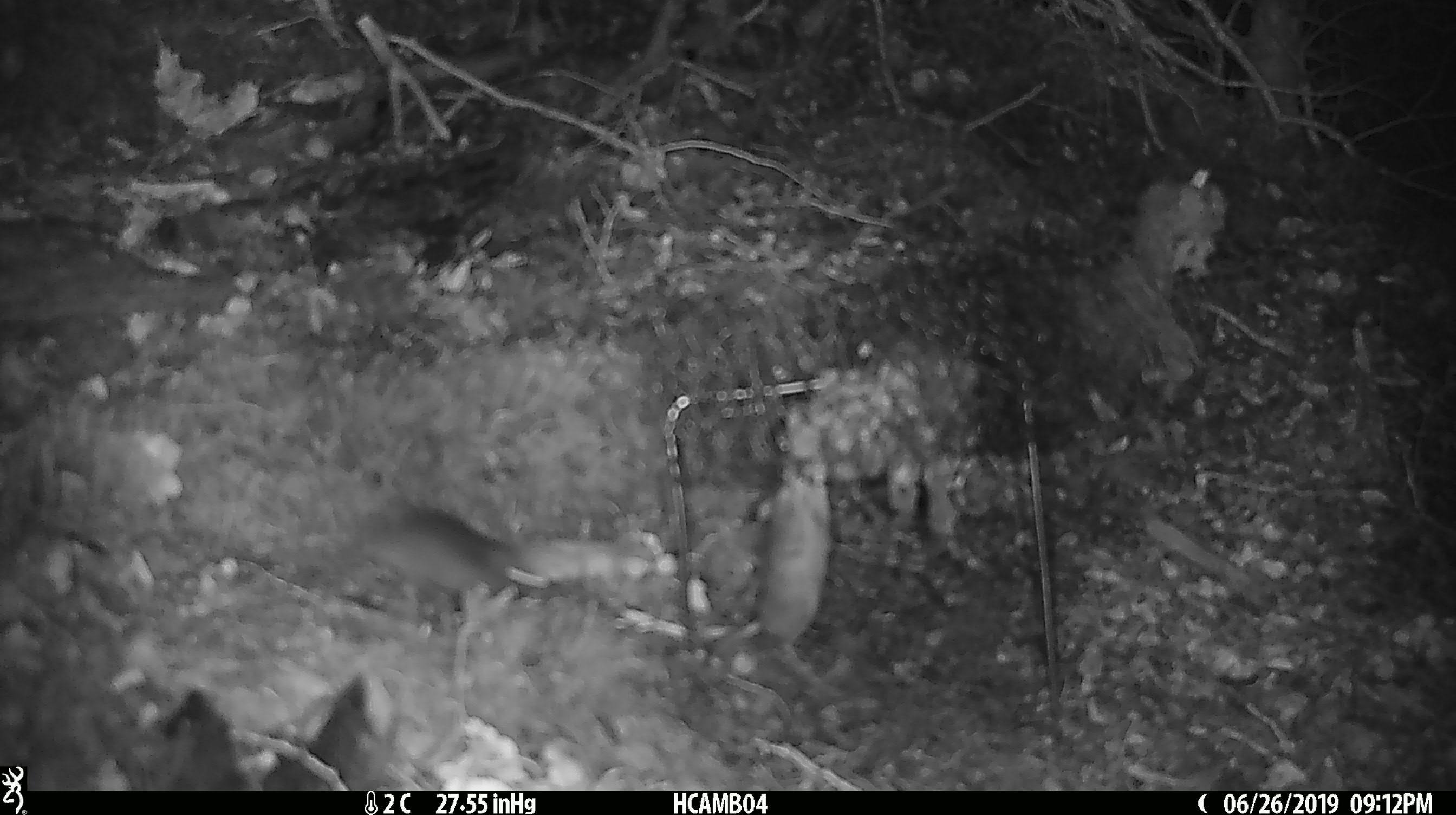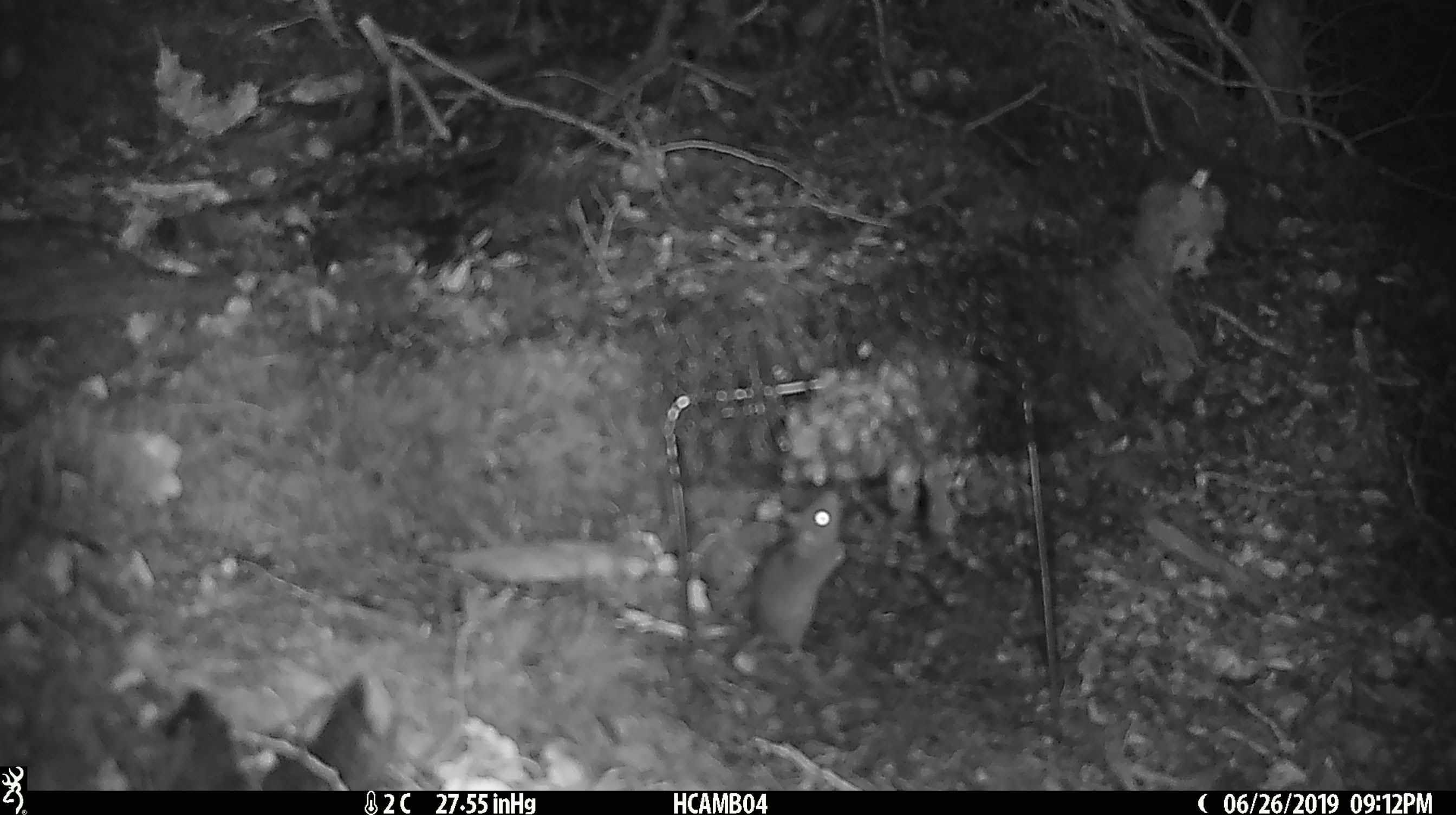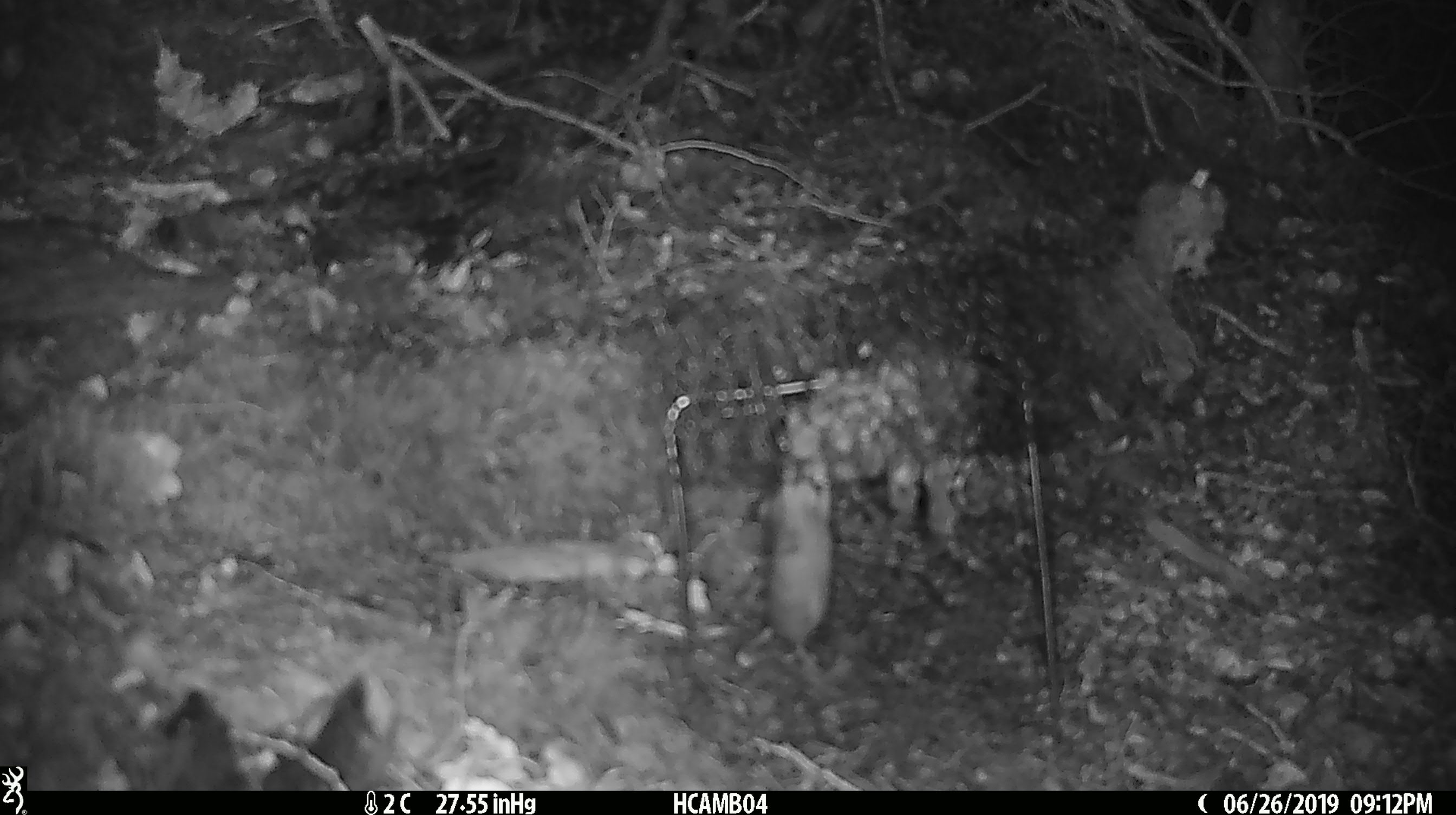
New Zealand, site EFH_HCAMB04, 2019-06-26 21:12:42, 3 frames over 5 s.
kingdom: Animalia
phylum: Chordata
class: Mammalia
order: Rodentia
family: Muridae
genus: Mus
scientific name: Mus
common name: mouse